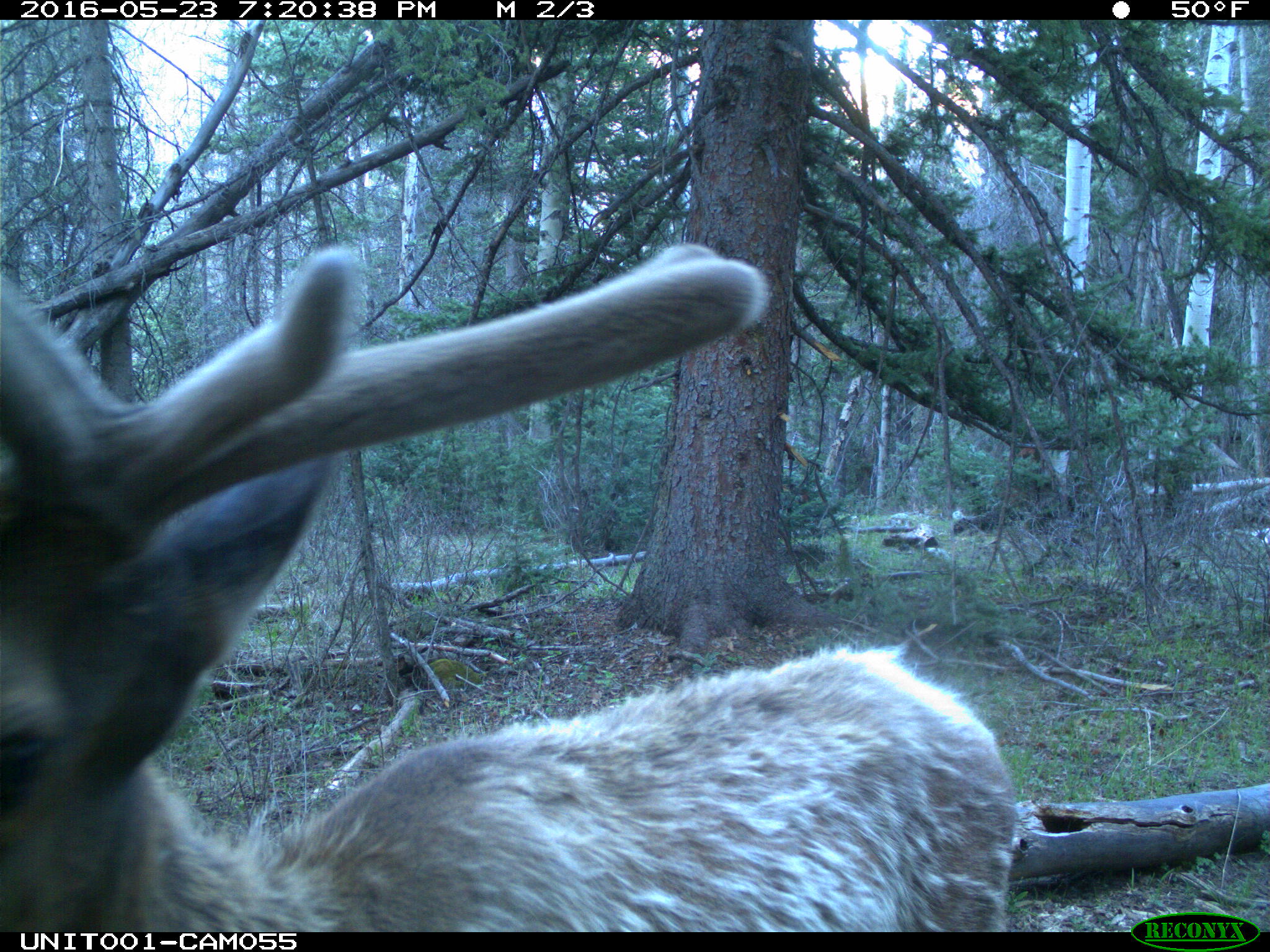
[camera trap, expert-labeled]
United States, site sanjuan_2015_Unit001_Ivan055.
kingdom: Animalia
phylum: Chordata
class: Mammalia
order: Artiodactyla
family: Cervidae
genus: Cervus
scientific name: Cervus elaphus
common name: red deer